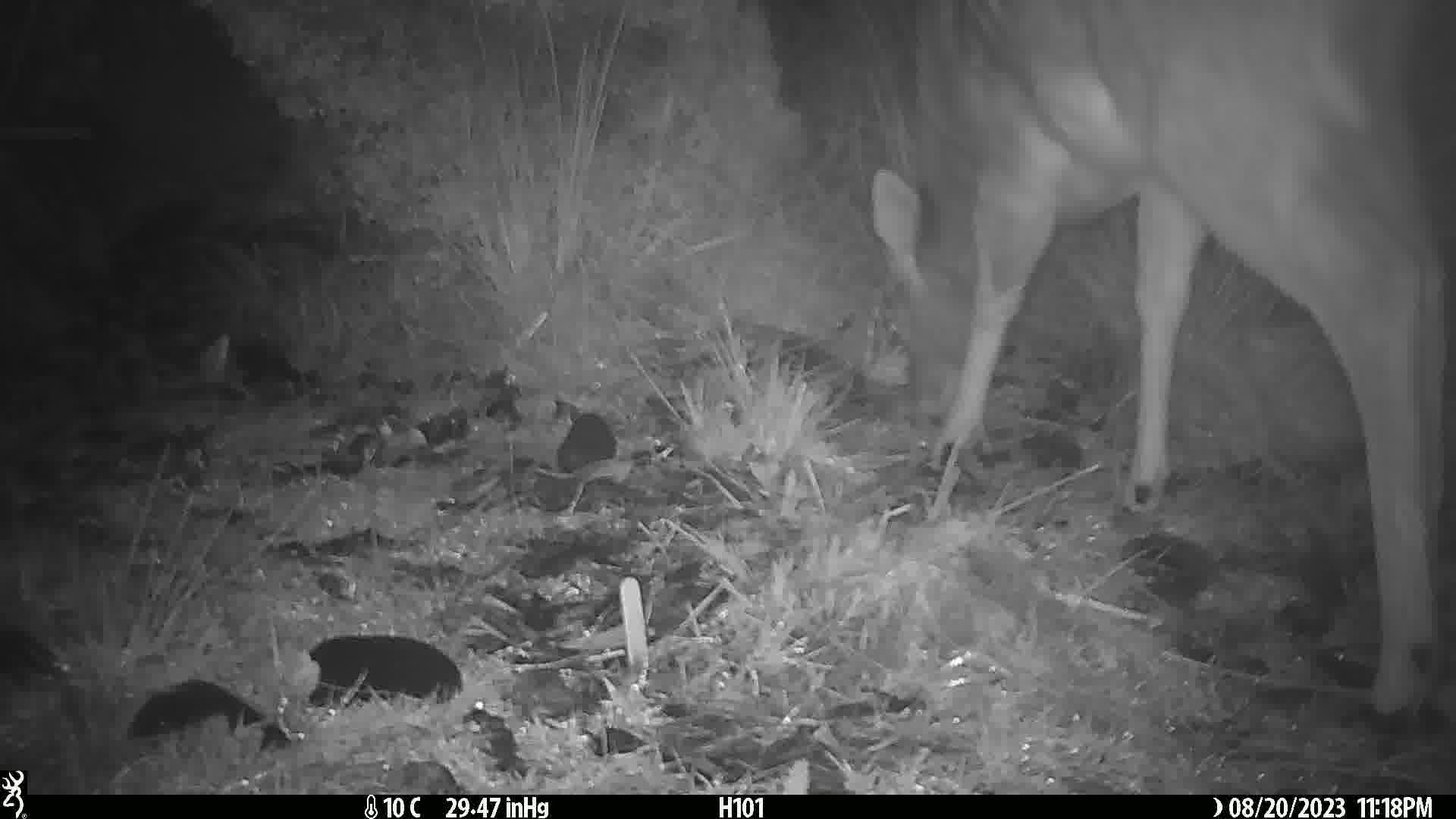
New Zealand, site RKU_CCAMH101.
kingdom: Animalia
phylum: Chordata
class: Mammalia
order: Artiodactyla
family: Cervidae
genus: Odocoileus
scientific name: Odocoileus virginianus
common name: white-tailed deer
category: white tailed deer